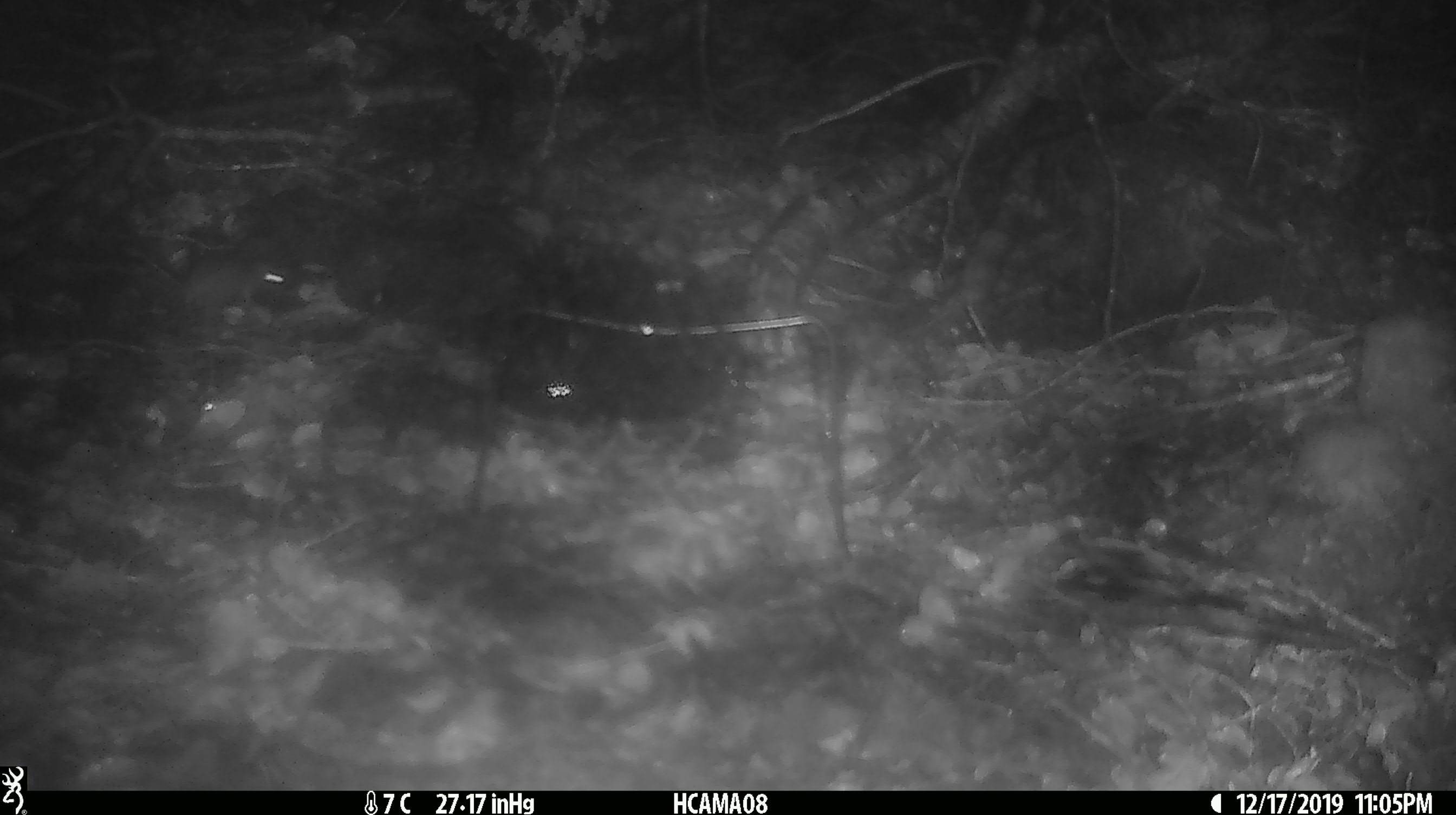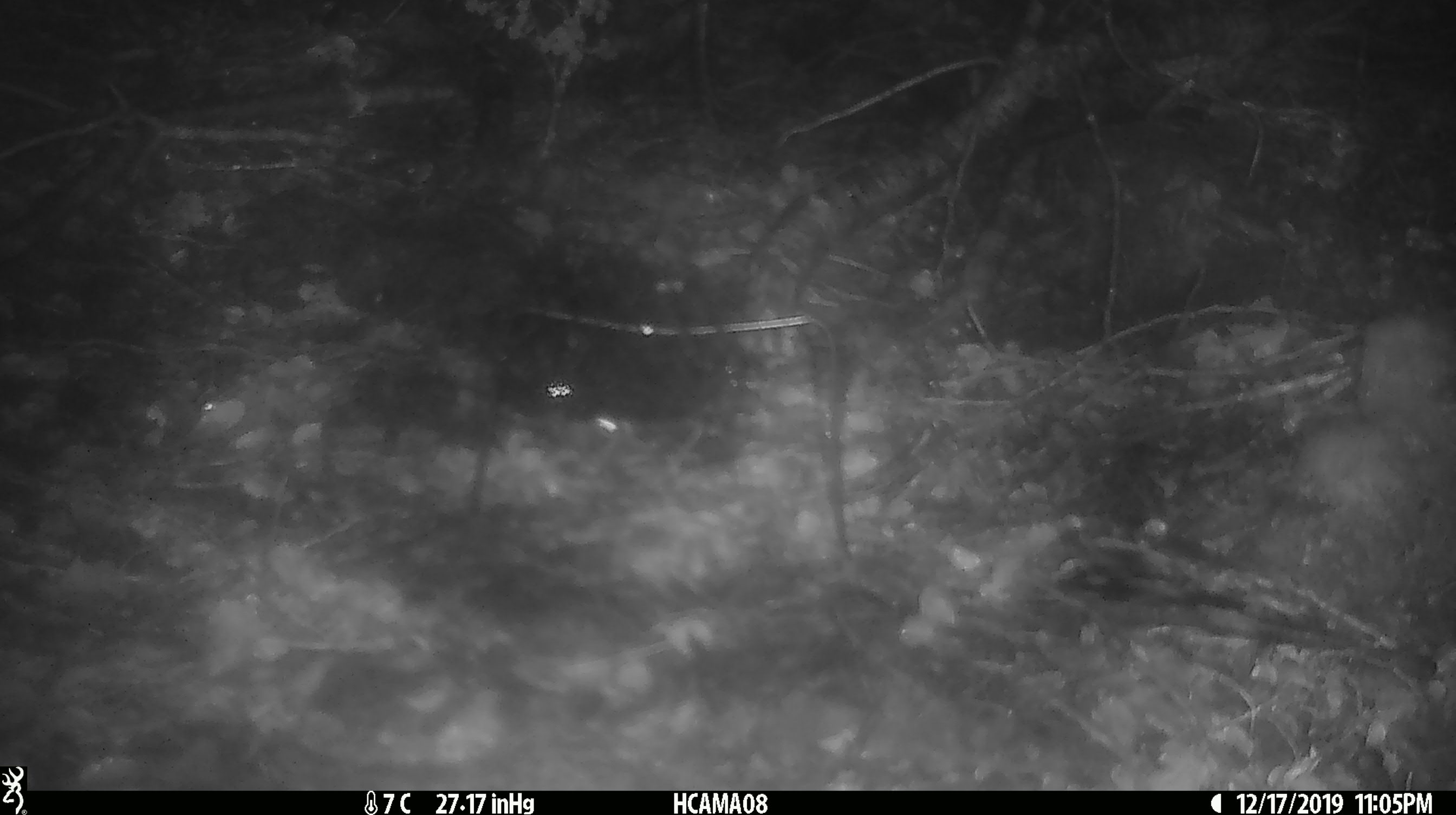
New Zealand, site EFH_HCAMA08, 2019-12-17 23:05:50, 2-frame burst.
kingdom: Animalia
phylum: Chordata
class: Mammalia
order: Rodentia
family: Muridae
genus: Mus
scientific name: Mus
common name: mouse